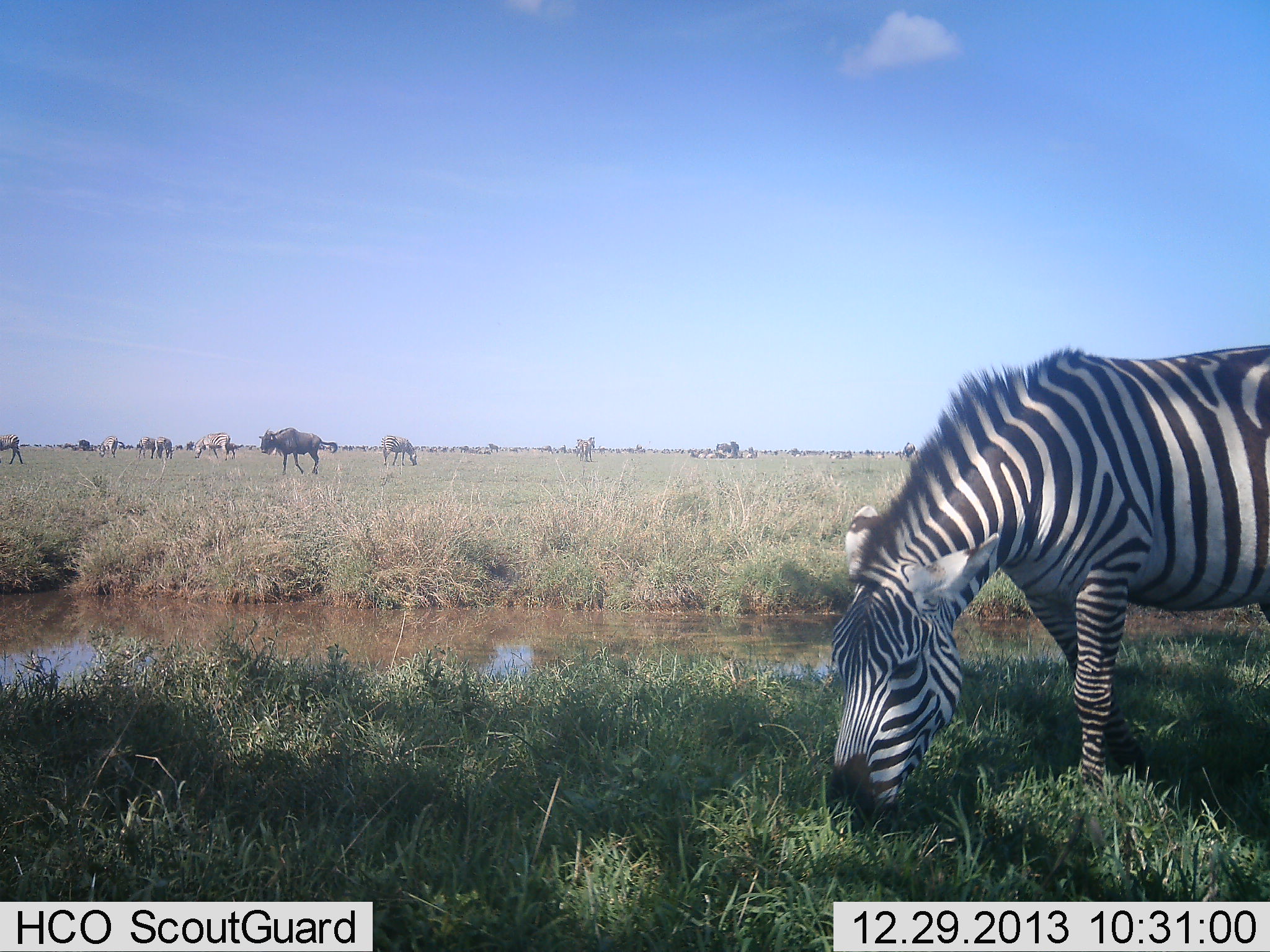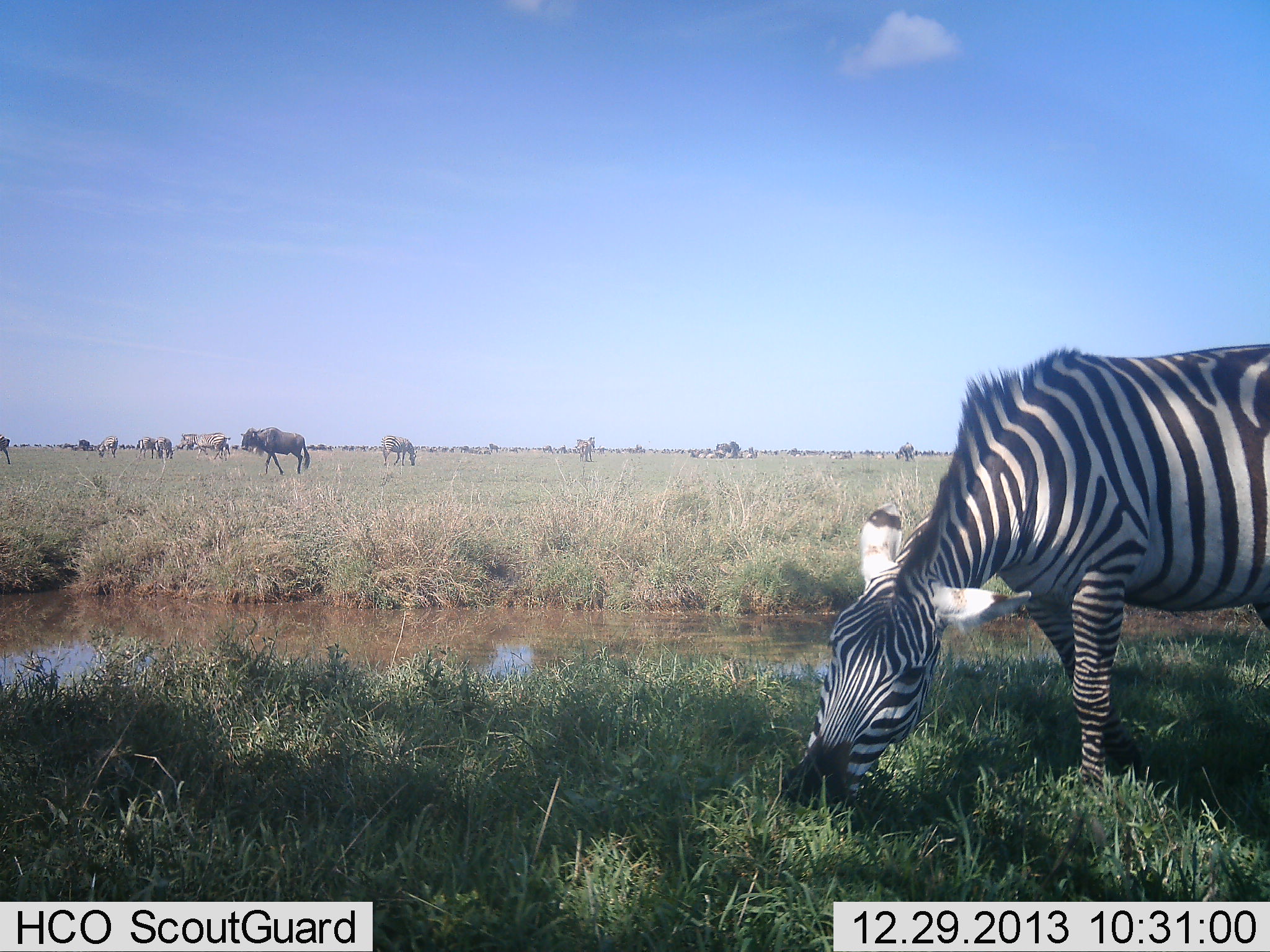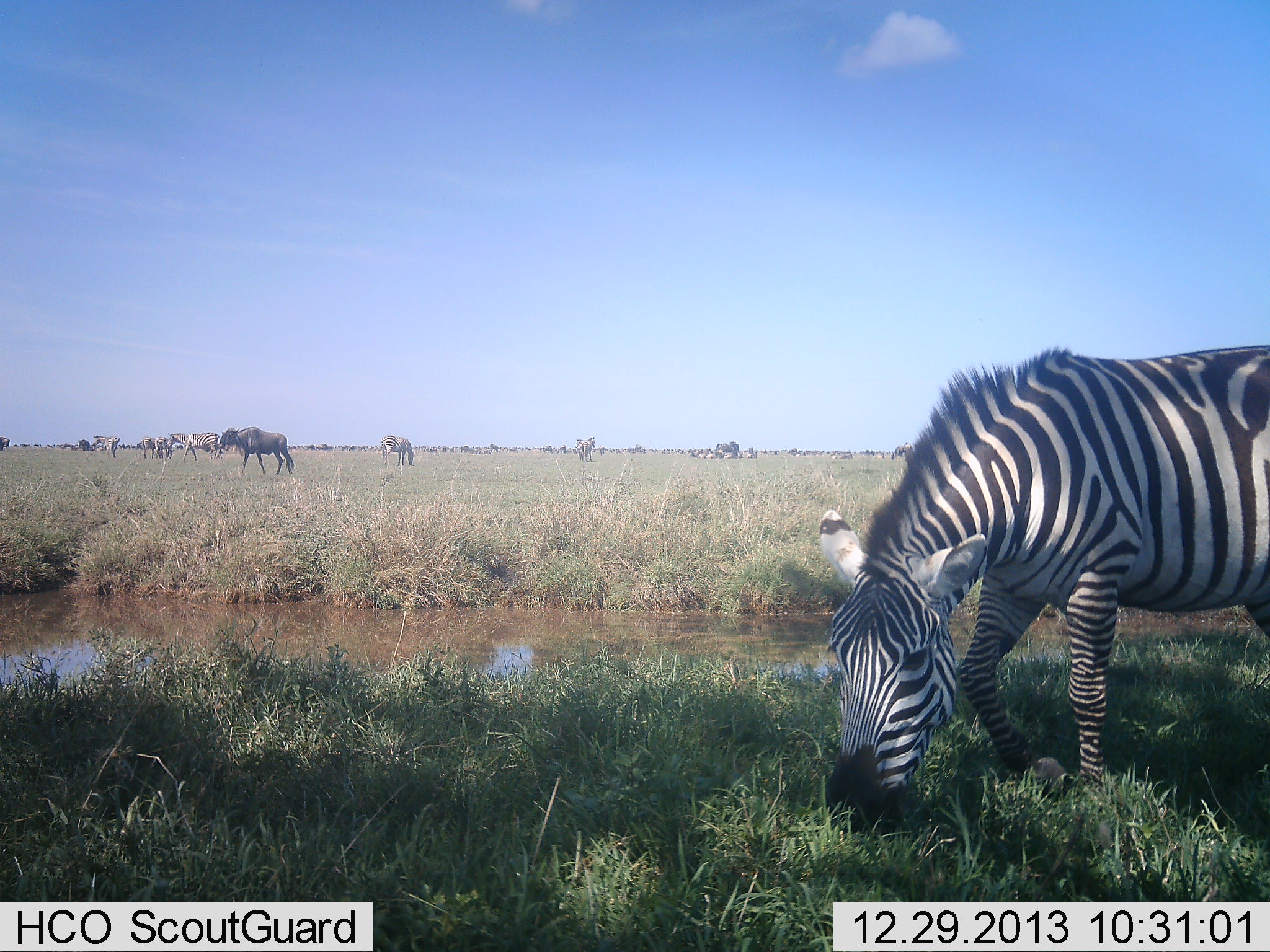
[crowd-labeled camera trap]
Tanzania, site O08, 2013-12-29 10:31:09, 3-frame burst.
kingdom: Animalia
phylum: Chordata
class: Mammalia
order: Artiodactyla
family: Bovidae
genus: Connochaetes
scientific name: Connochaetes taurinus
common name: blue wildebeest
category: wildebeest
Wildebeest (blue wildebeest) (Connochaetes taurinus), count 11-50. Behavior (volunteer vote fractions): standing 50%, resting 0%, moving 90%, interacting 0%. Young present (vote fraction): 0%. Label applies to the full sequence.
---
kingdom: Animalia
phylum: Chordata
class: Mammalia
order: Perissodactyla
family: Equidae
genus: Equus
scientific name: Equus quagga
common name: plains zebra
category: zebra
Zebra (plains zebra) (Equus quagga), count 1. Behavior (volunteer vote fractions): standing 8%, resting 0%, moving 8%, interacting 0%. Young present (vote fraction): 0%. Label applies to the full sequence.